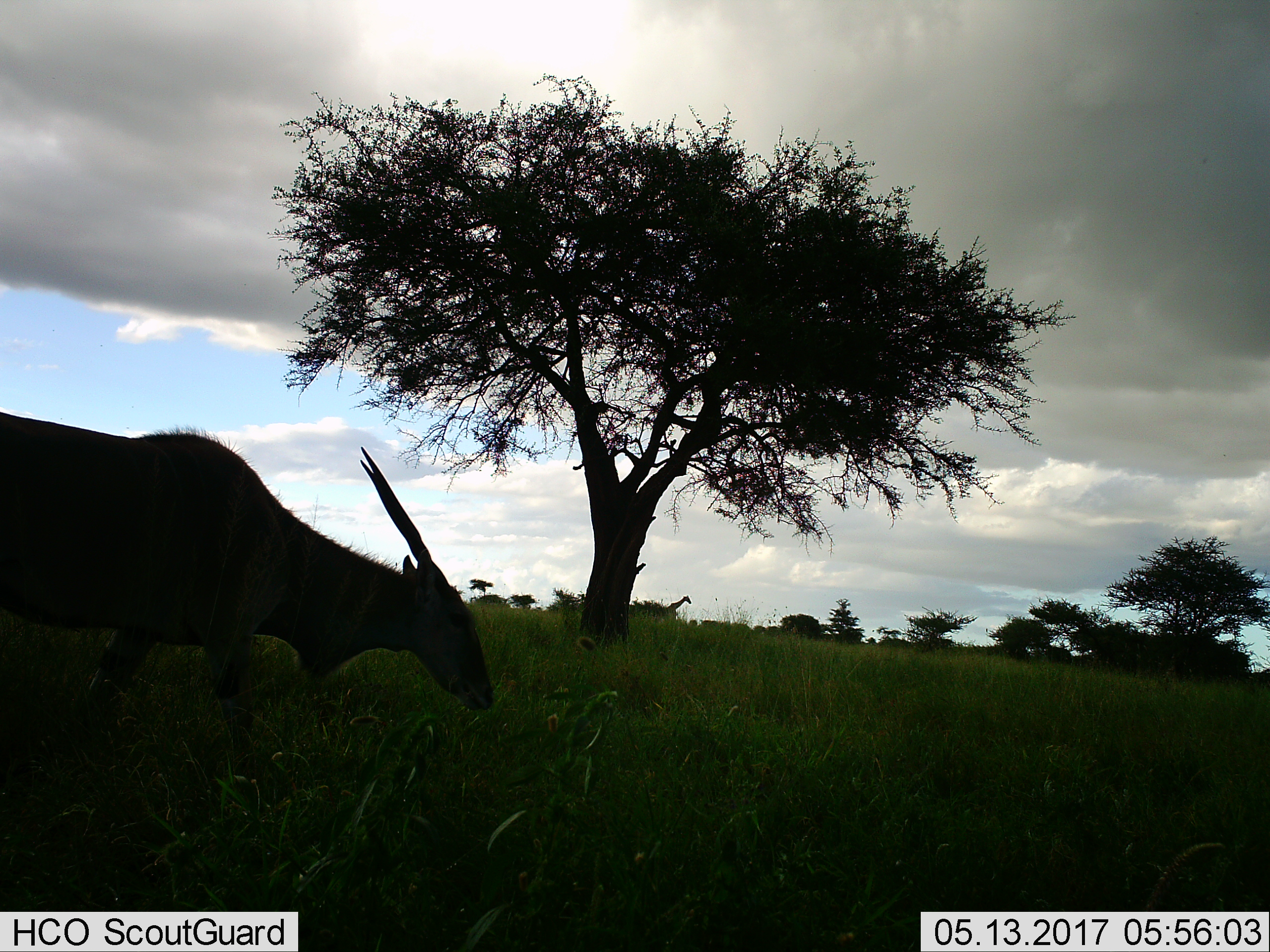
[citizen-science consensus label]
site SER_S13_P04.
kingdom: Animalia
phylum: Chordata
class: Mammalia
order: Artiodactyla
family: Bovidae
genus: Tragelaphus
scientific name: Tragelaphus oryx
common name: eland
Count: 1.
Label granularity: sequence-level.